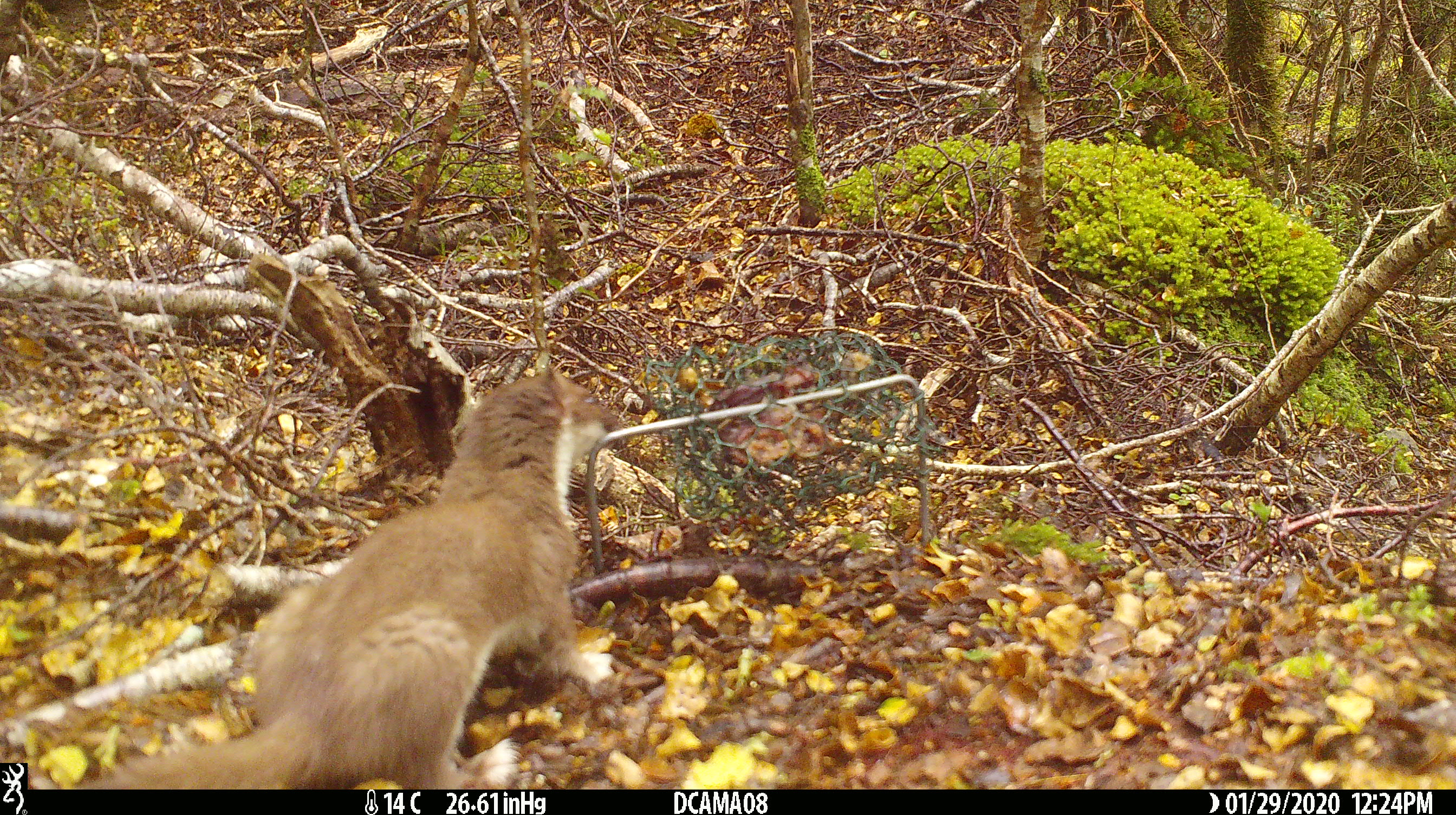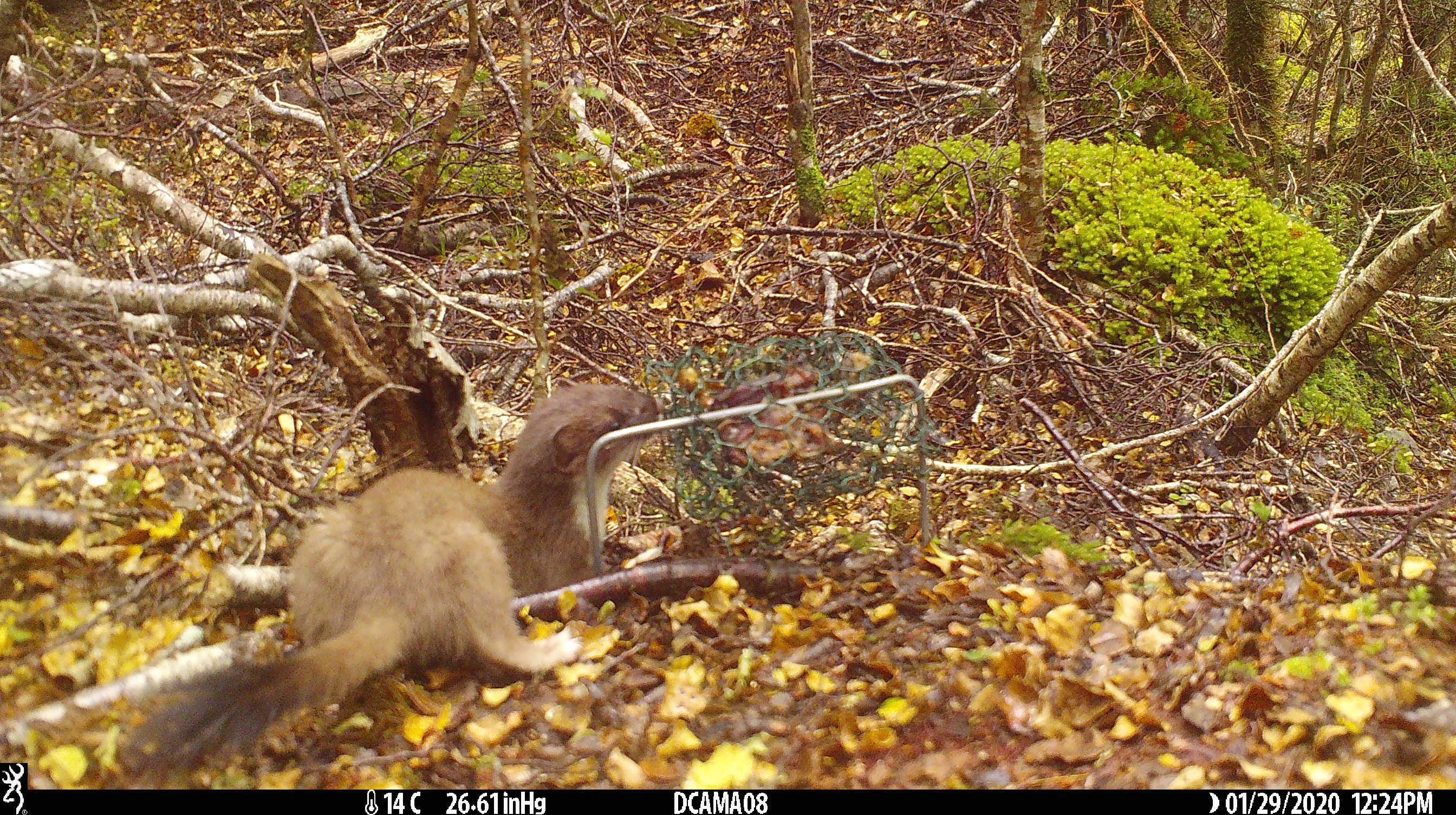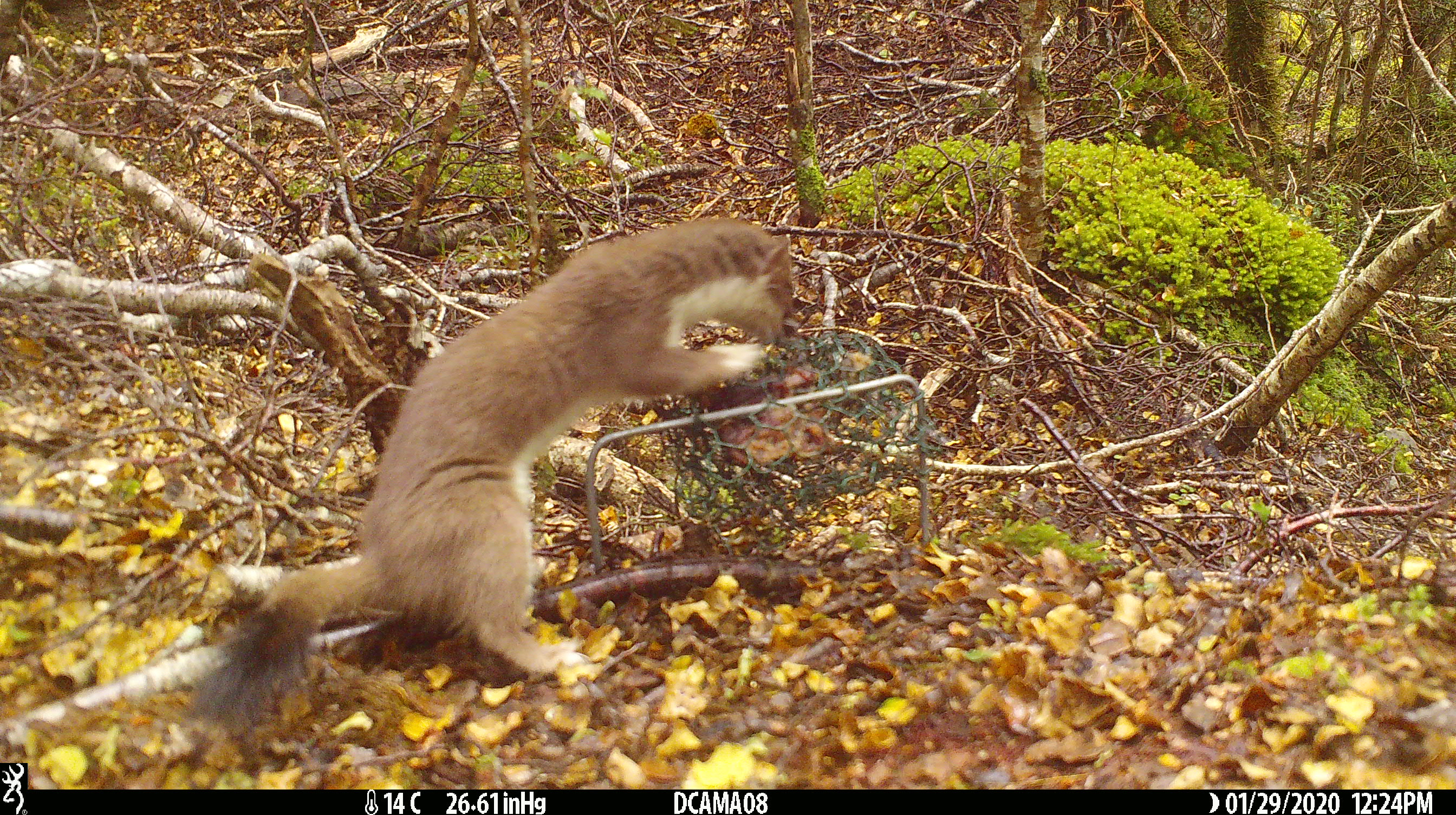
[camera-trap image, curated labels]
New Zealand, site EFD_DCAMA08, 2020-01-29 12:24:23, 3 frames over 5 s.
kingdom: Animalia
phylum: Chordata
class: Mammalia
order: Carnivora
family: Mustelidae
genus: Mustela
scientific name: Mustela erminea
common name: stoat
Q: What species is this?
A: Stoat (Mustela erminea).